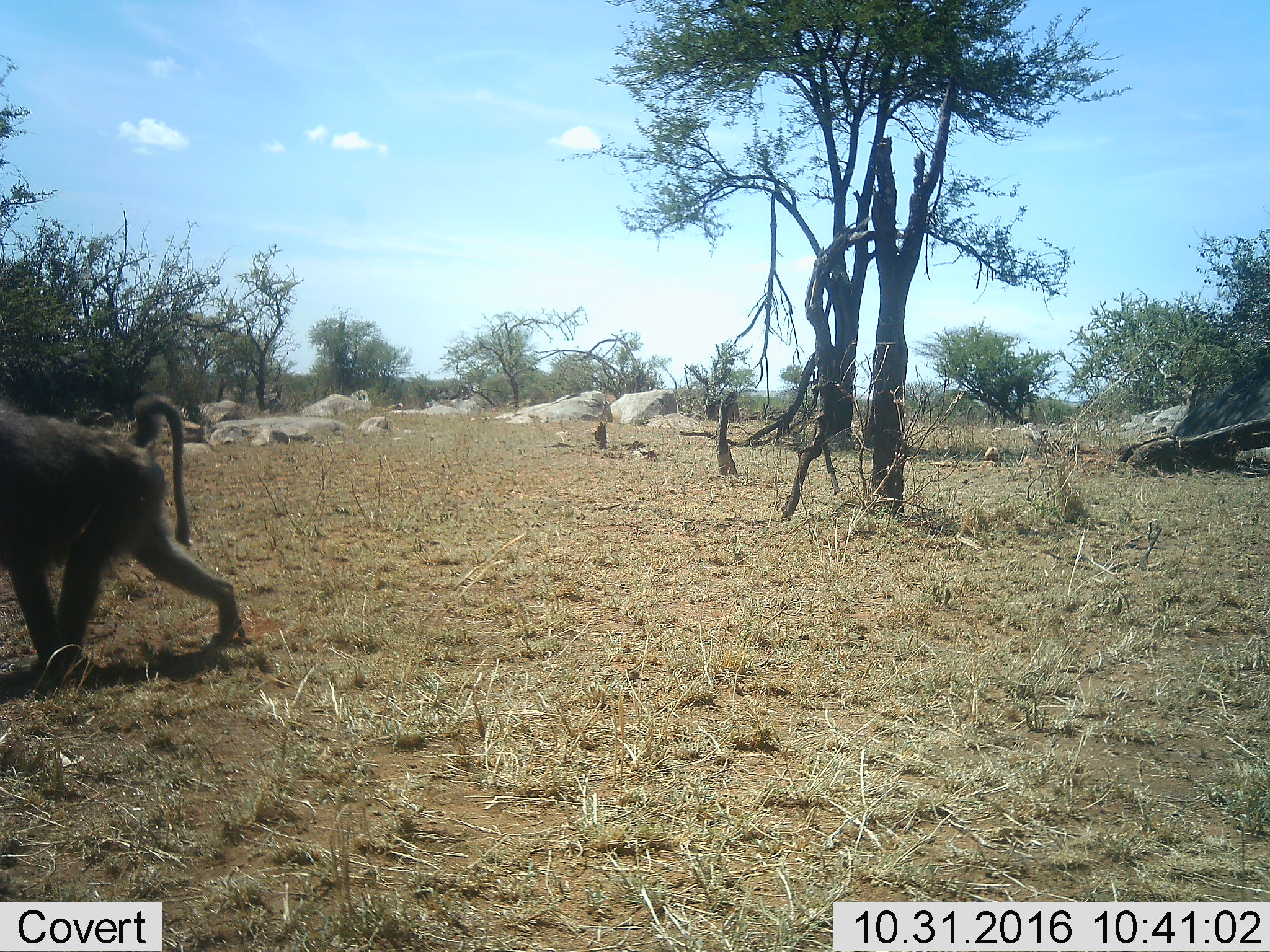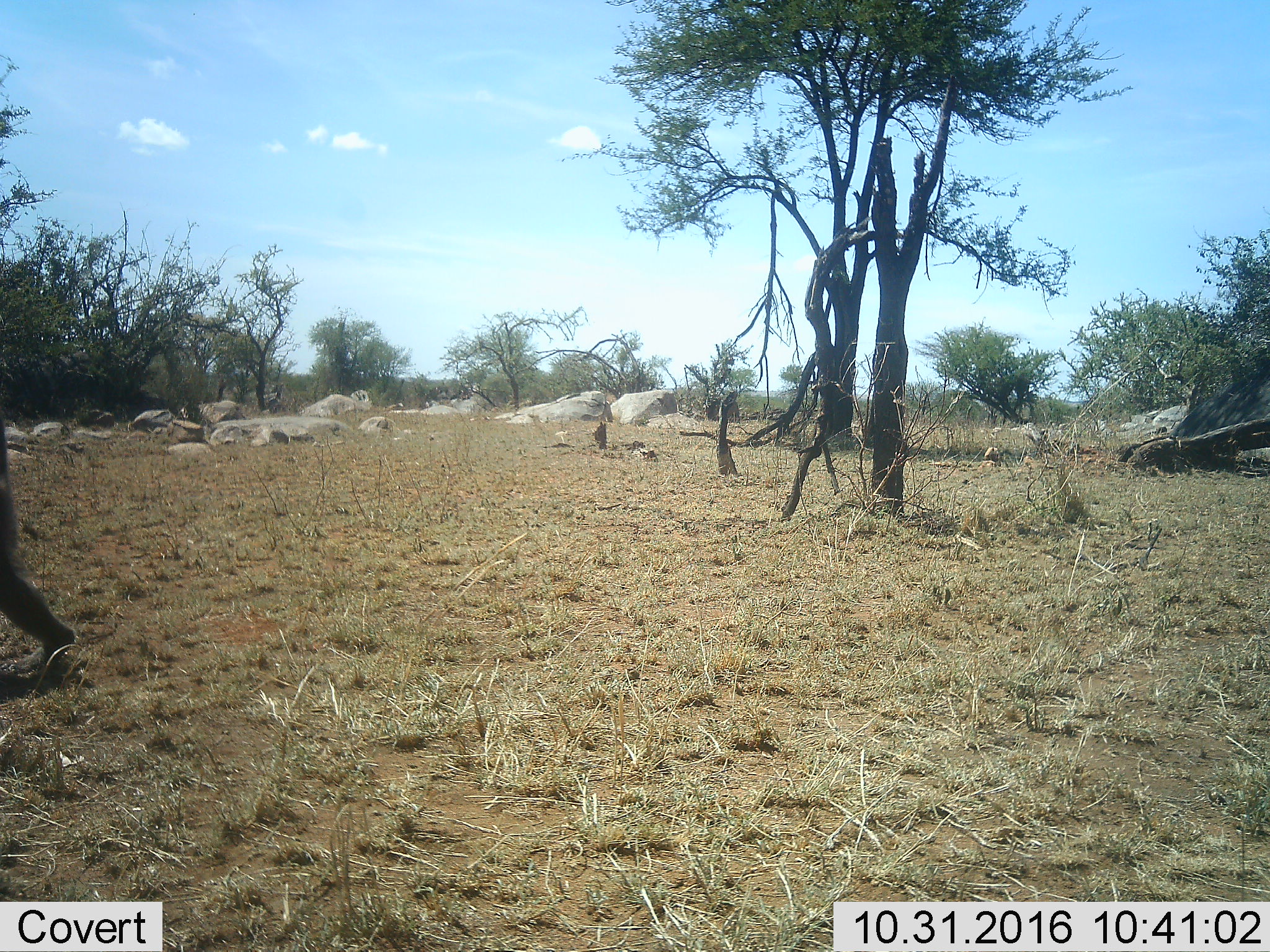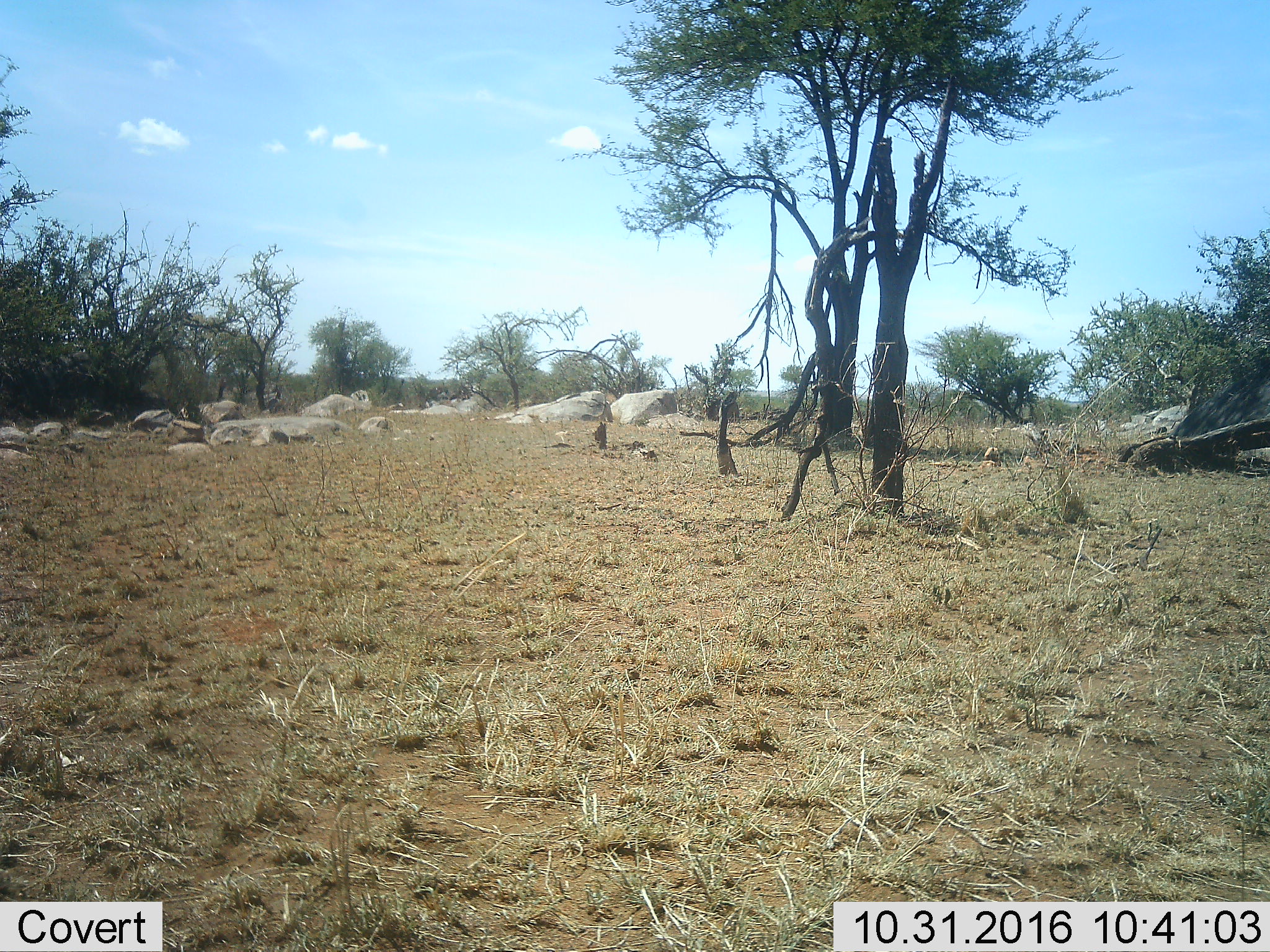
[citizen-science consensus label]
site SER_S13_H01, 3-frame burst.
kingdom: Animalia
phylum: Chordata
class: Mammalia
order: Primates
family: Cercopithecidae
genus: Papio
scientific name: Papio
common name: baboon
Baboon (Papio), count 1. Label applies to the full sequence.